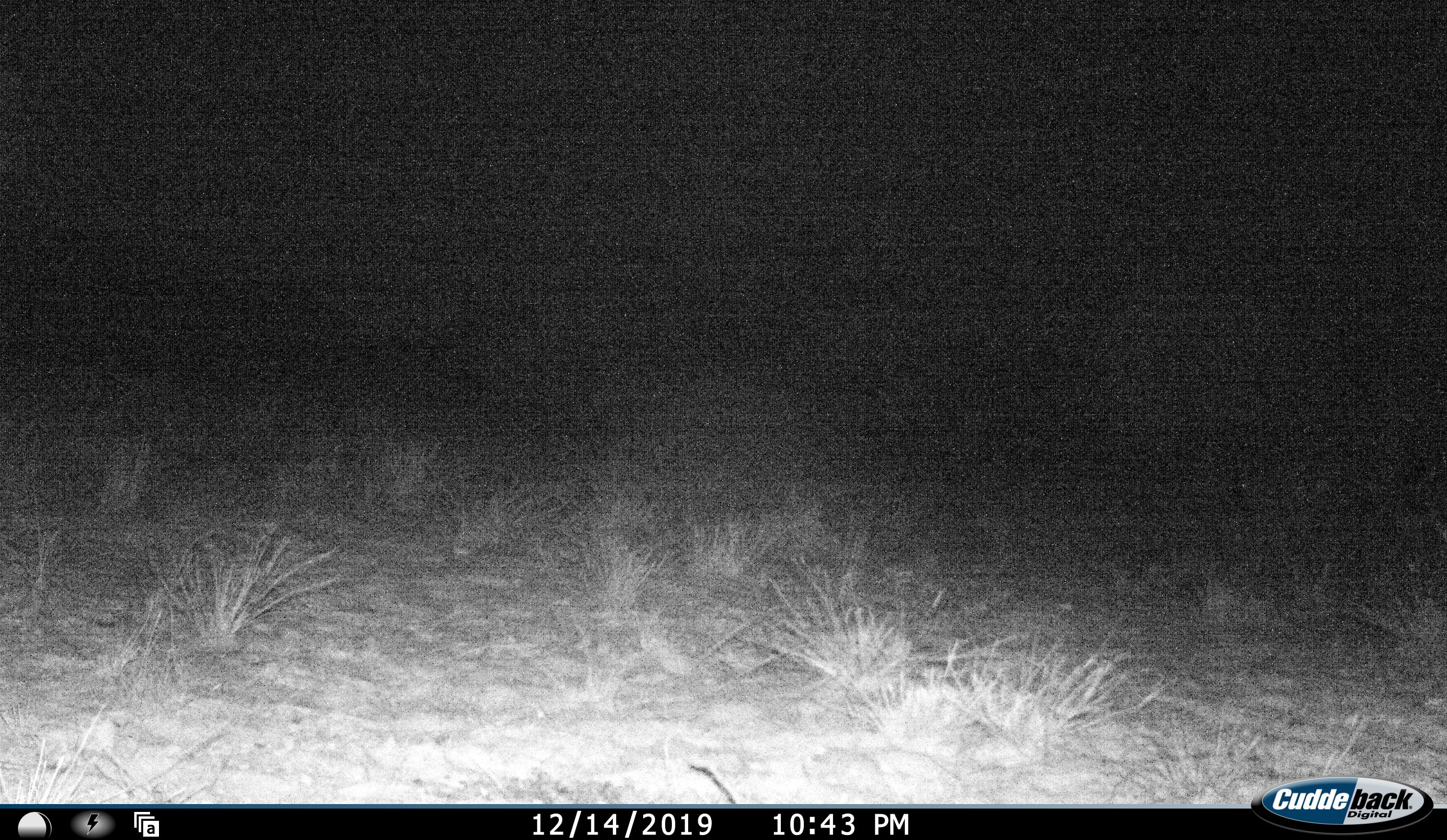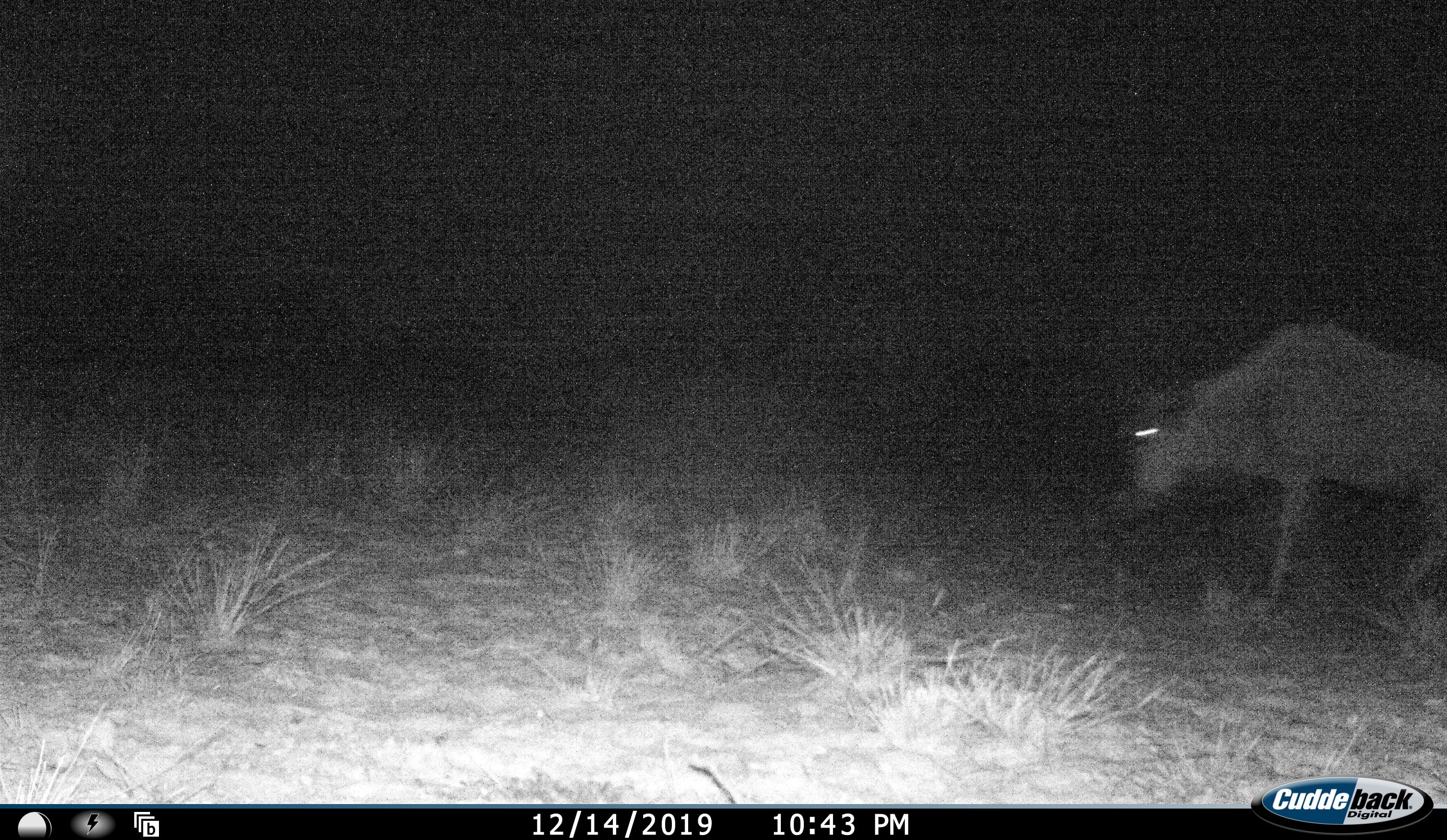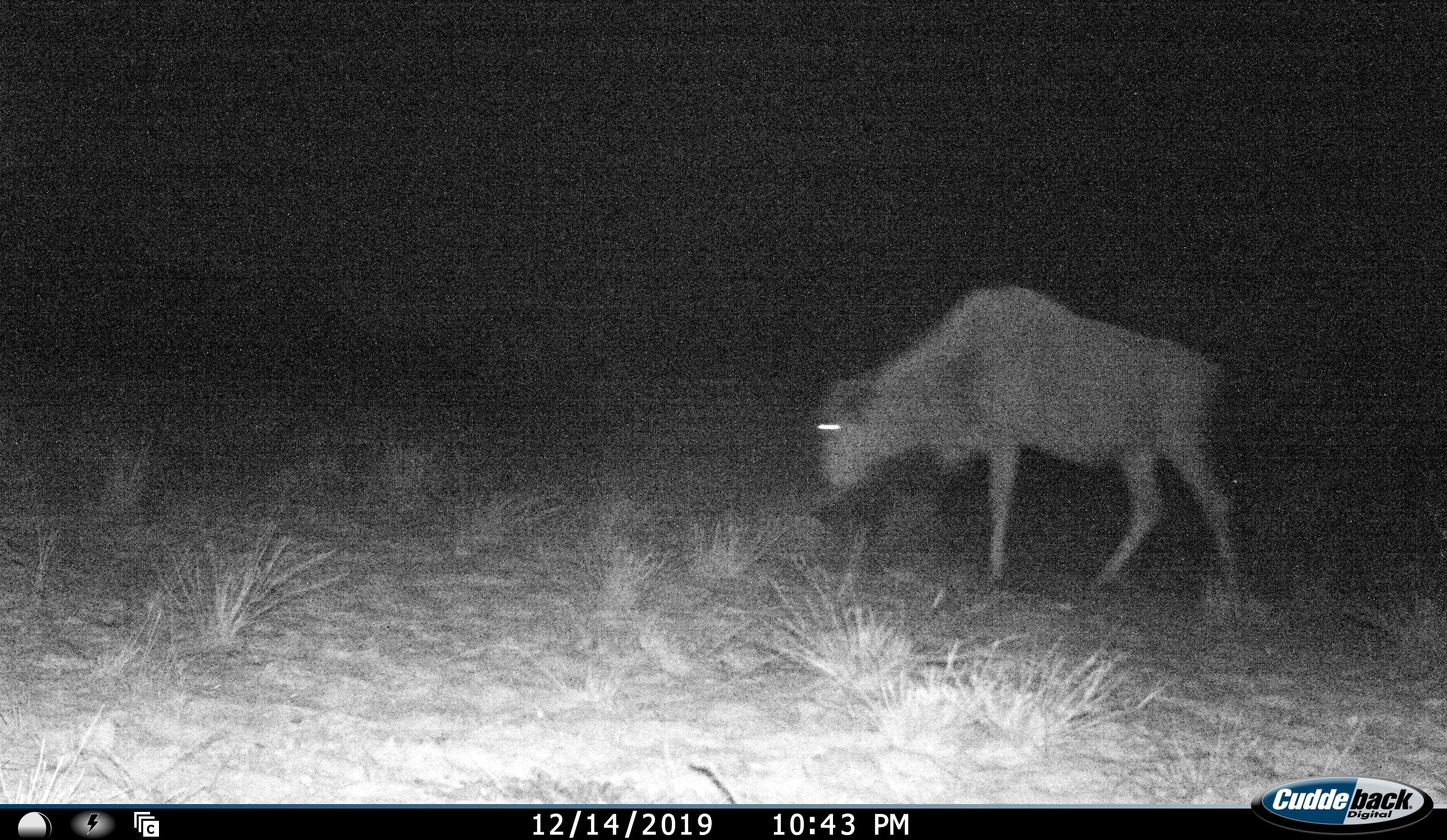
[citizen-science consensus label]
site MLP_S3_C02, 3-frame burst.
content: unidentified animal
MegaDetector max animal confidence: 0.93